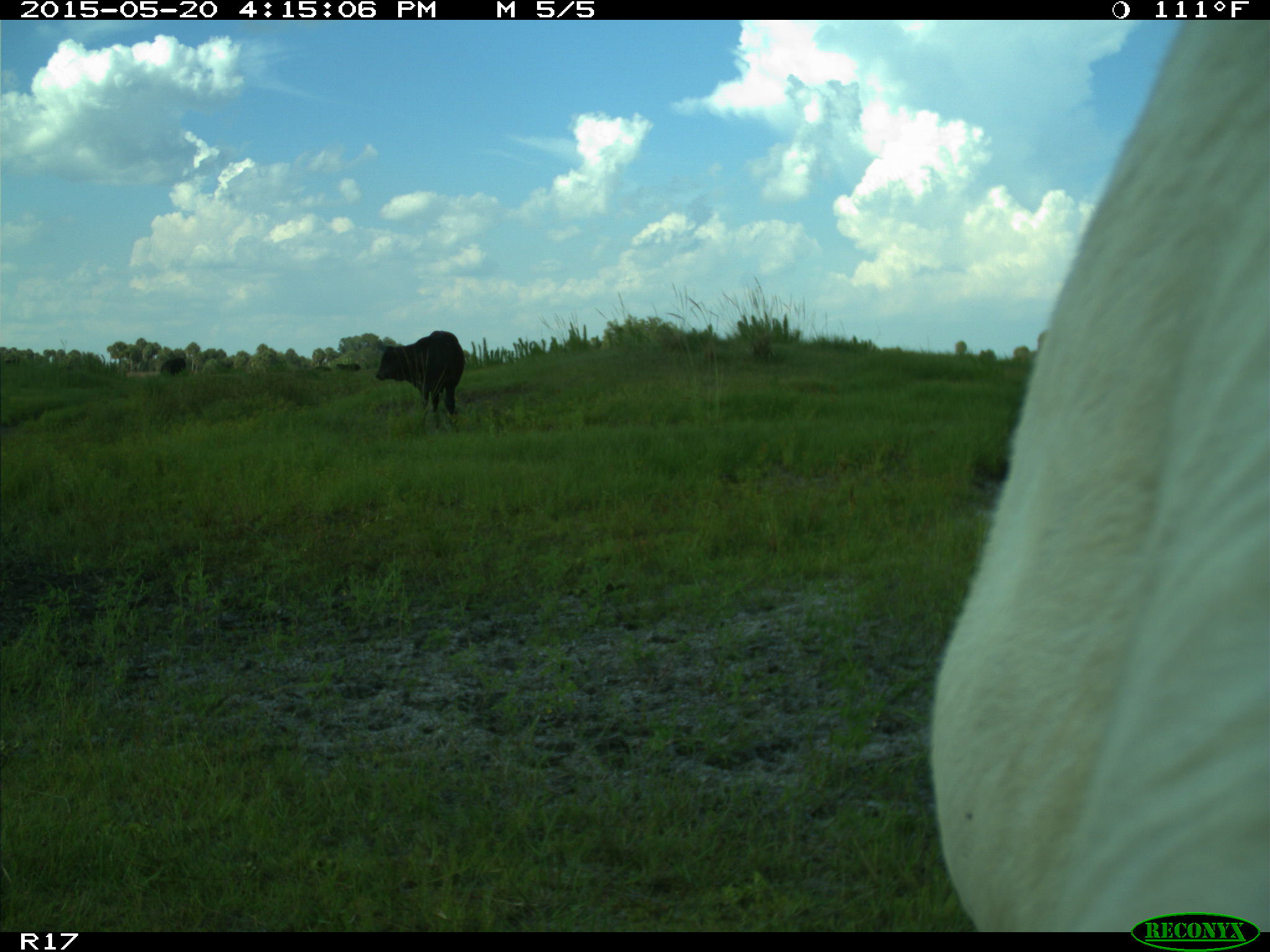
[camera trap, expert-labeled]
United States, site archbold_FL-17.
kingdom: Animalia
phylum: Chordata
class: Mammalia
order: Artiodactyla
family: Bovidae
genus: Bos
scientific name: Bos taurus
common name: domestic cow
Bos taurus (domestic cow).